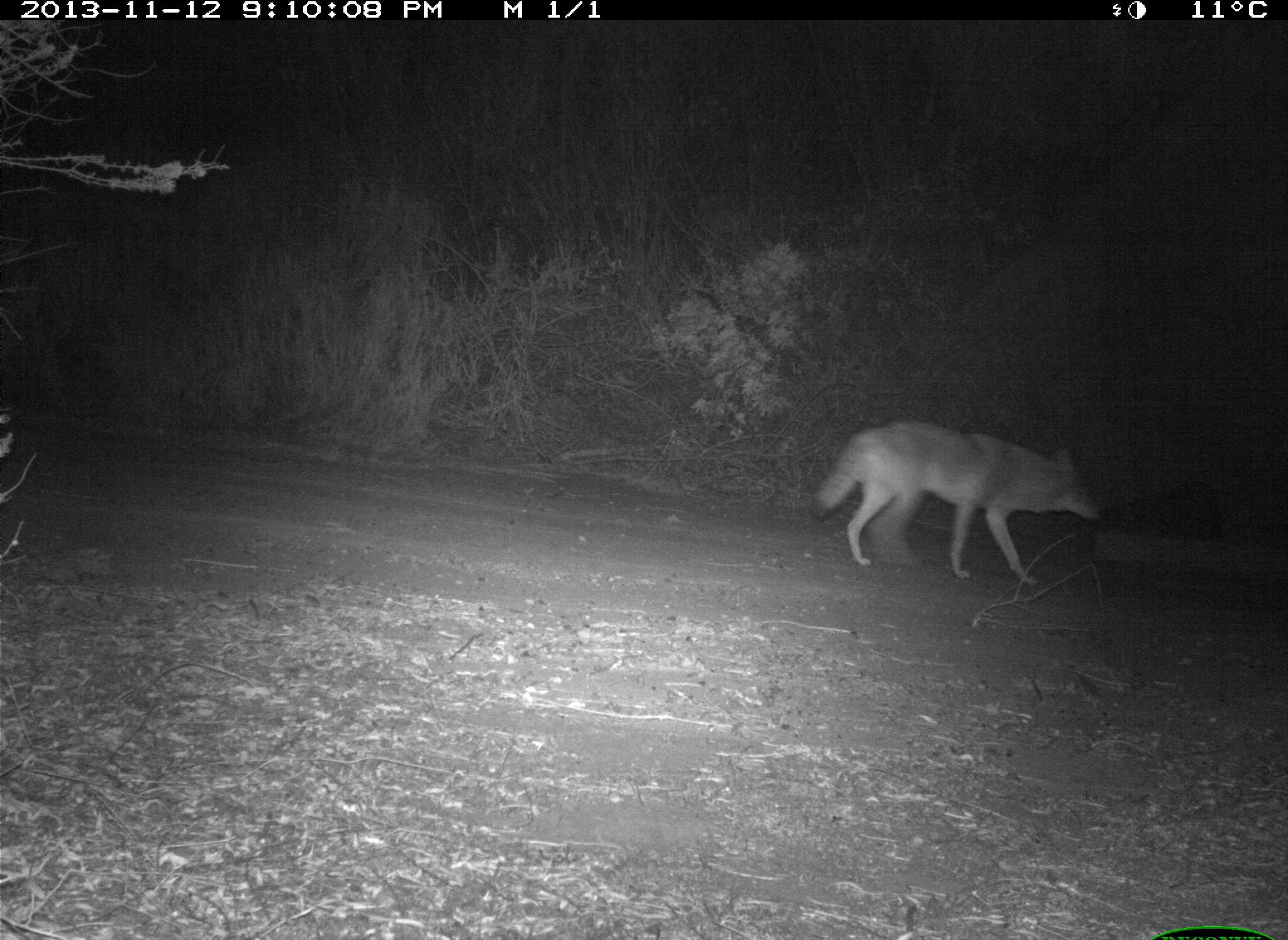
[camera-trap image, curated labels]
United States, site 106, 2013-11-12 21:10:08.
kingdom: Animalia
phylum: Chordata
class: Mammalia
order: Carnivora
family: Canidae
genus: Canis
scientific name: Canis latrans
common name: coyote